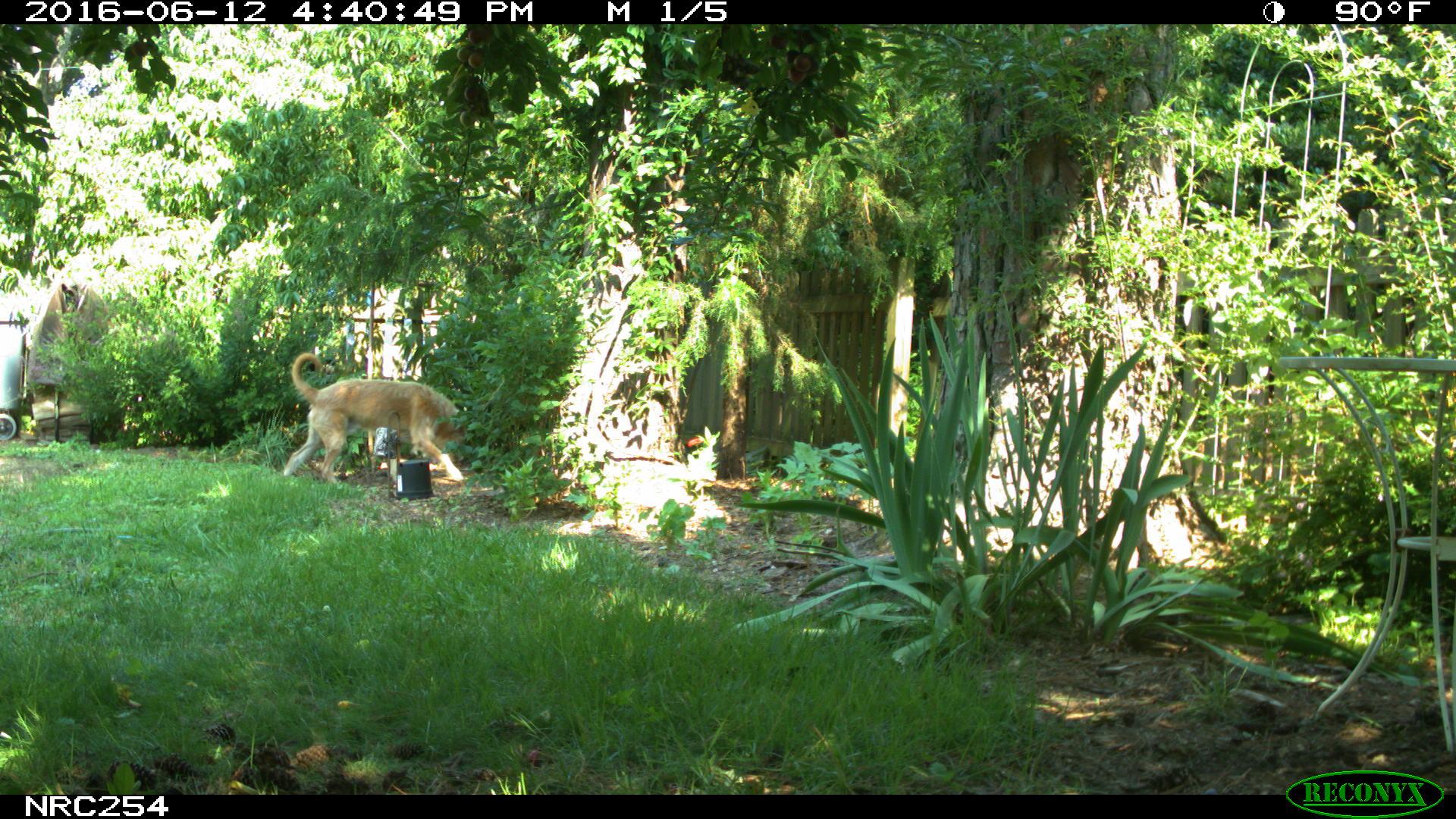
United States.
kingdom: Animalia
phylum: Chordata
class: Mammalia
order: Carnivora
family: Canidae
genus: Canis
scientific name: Canis familiaris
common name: domestic dog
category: Dog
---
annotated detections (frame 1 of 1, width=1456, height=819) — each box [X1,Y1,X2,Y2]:
Dog: [272,347,466,498]